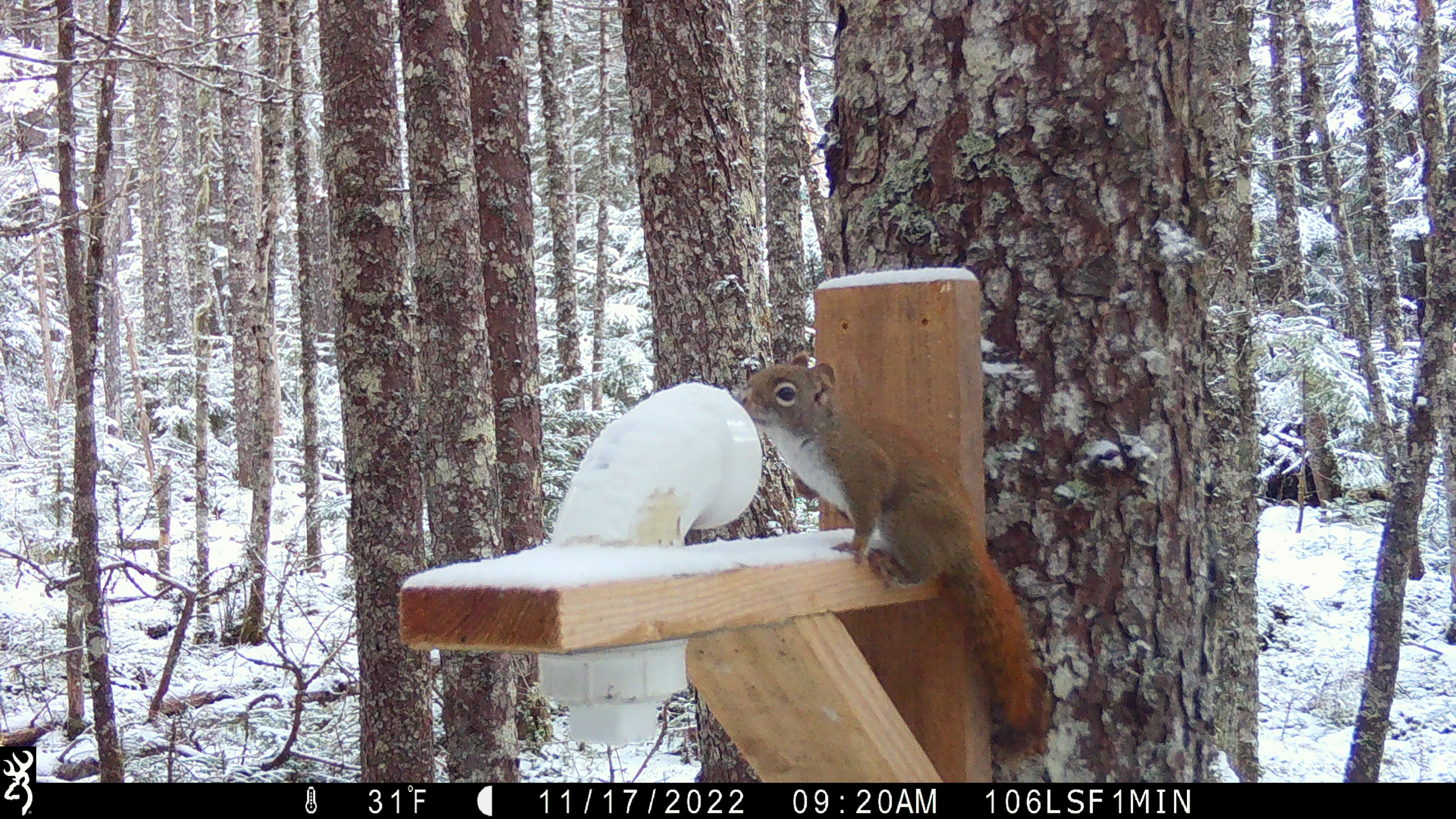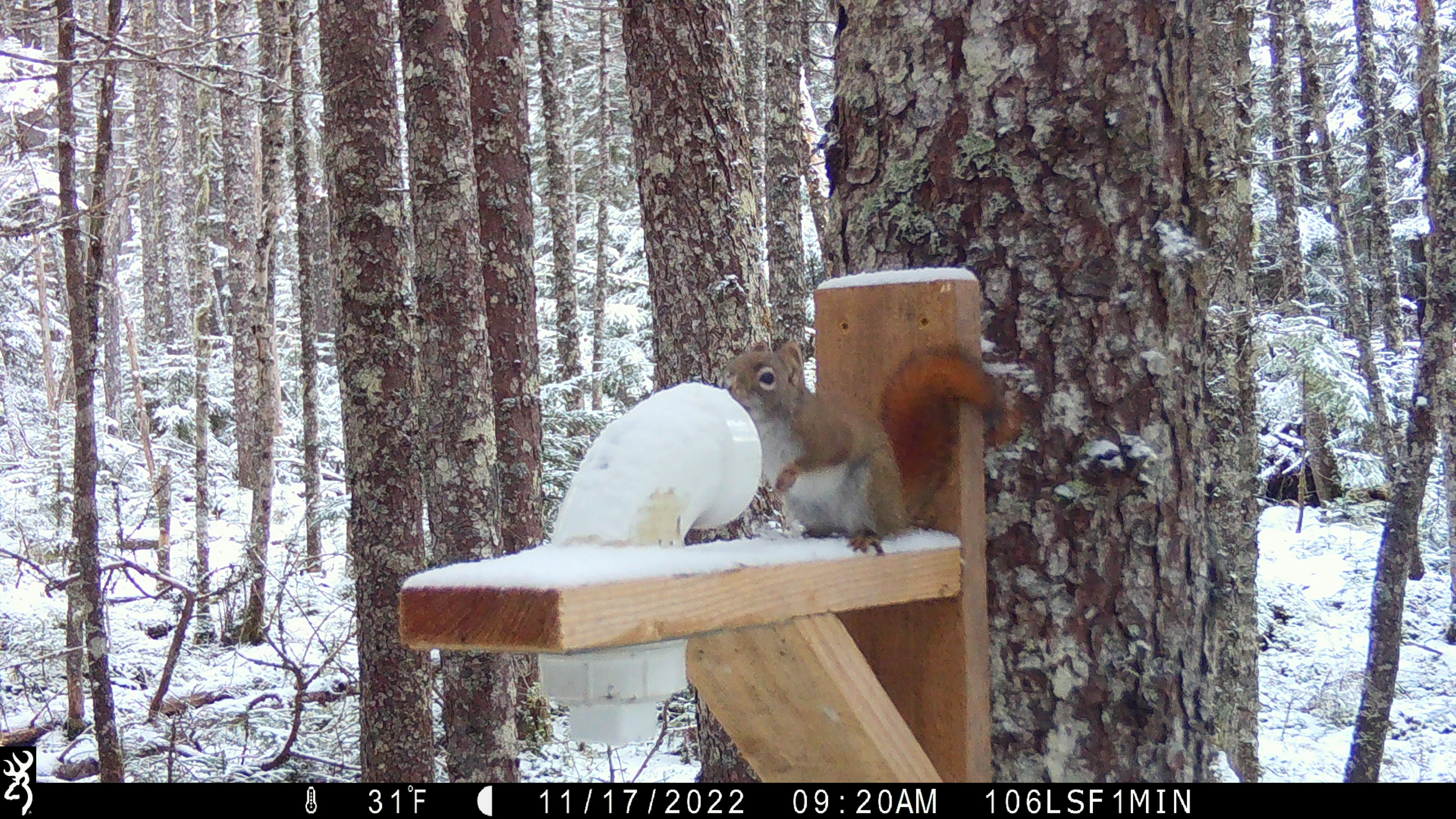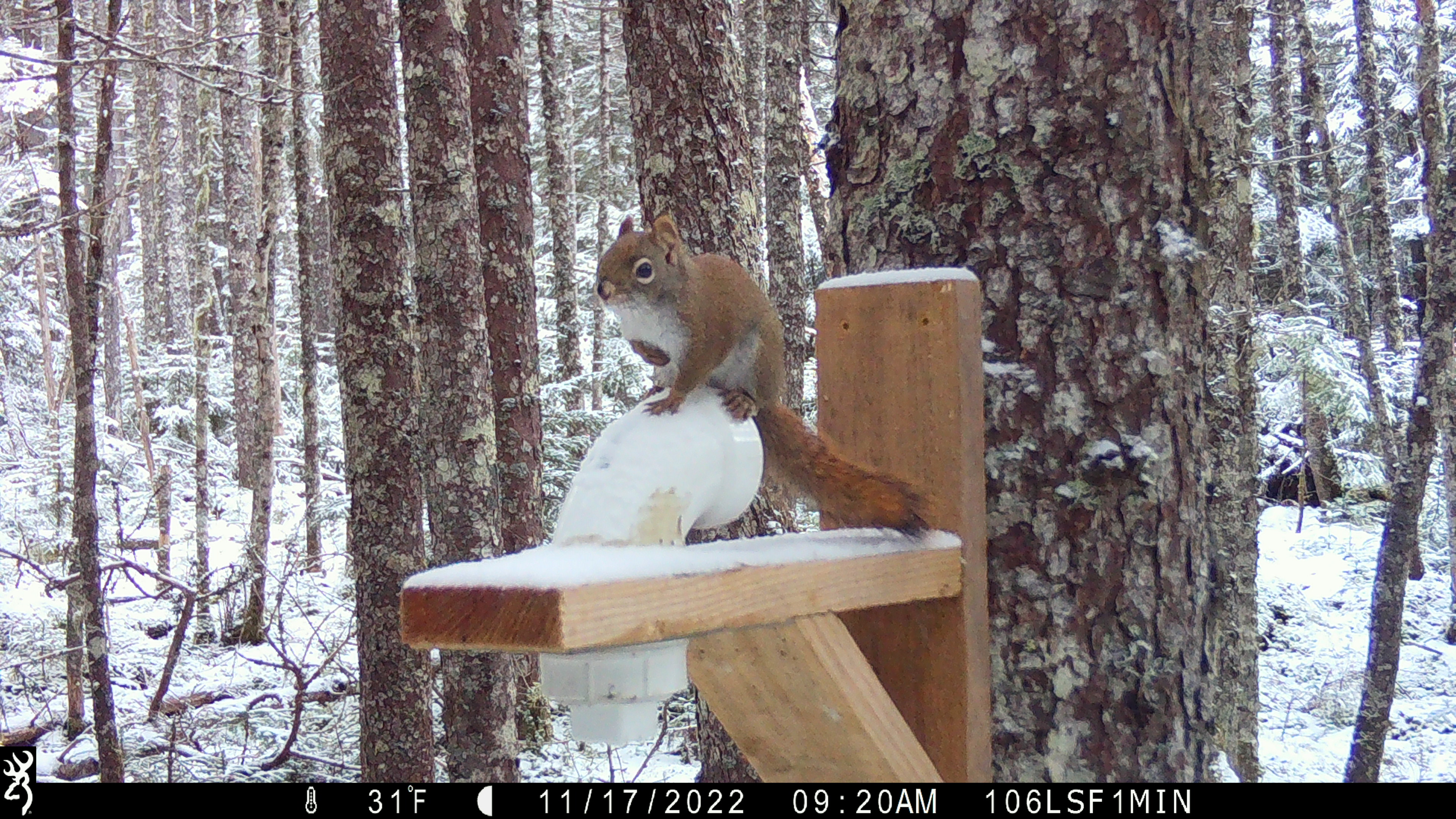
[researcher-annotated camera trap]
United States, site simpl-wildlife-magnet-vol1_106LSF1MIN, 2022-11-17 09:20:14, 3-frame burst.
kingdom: Animalia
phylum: Chordata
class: Mammalia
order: Rodentia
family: Sciuridae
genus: Tamiasciurus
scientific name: Tamiasciurus hudsonicus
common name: red squirrel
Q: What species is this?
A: Red squirrel (Tamiasciurus hudsonicus).